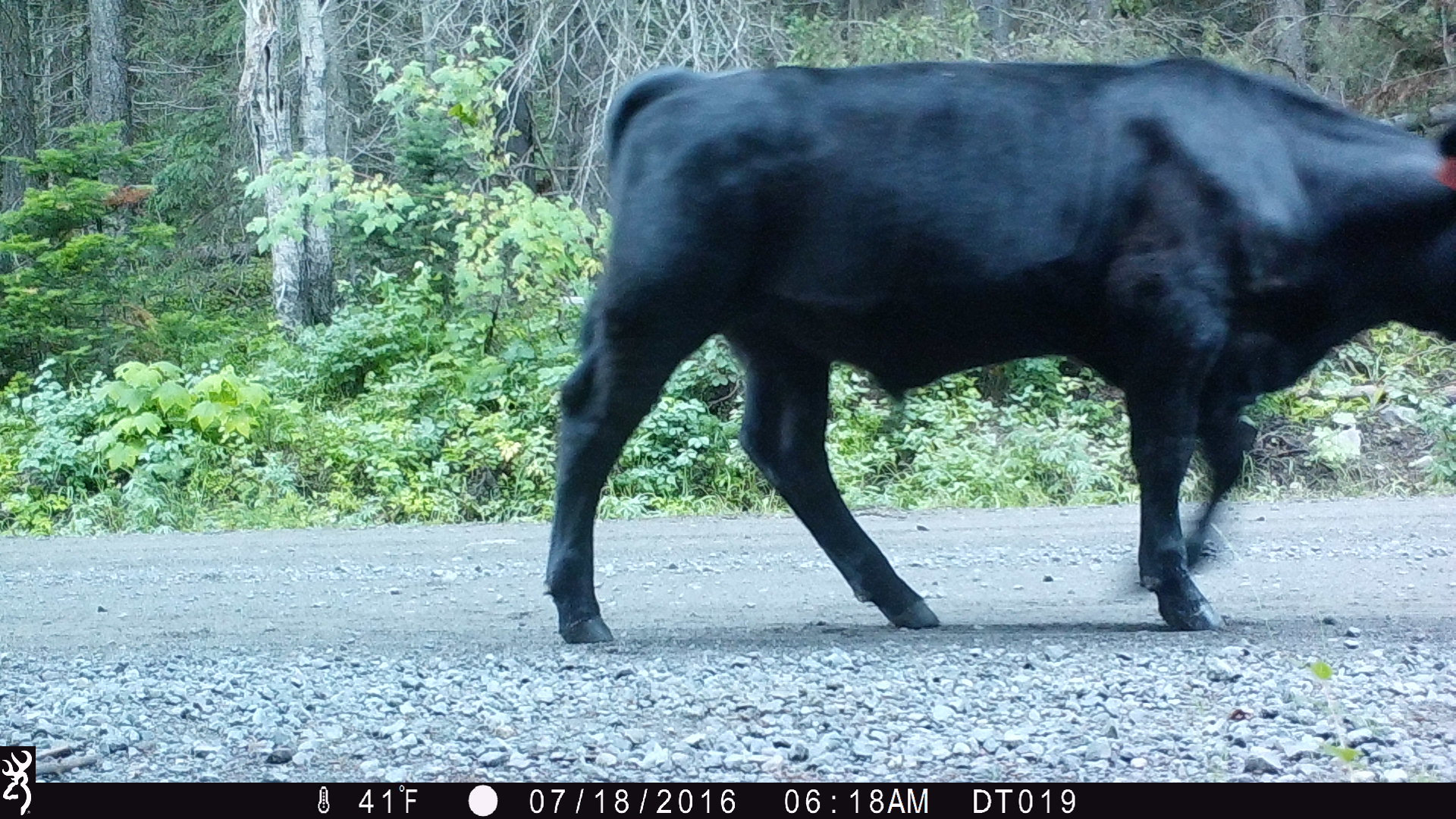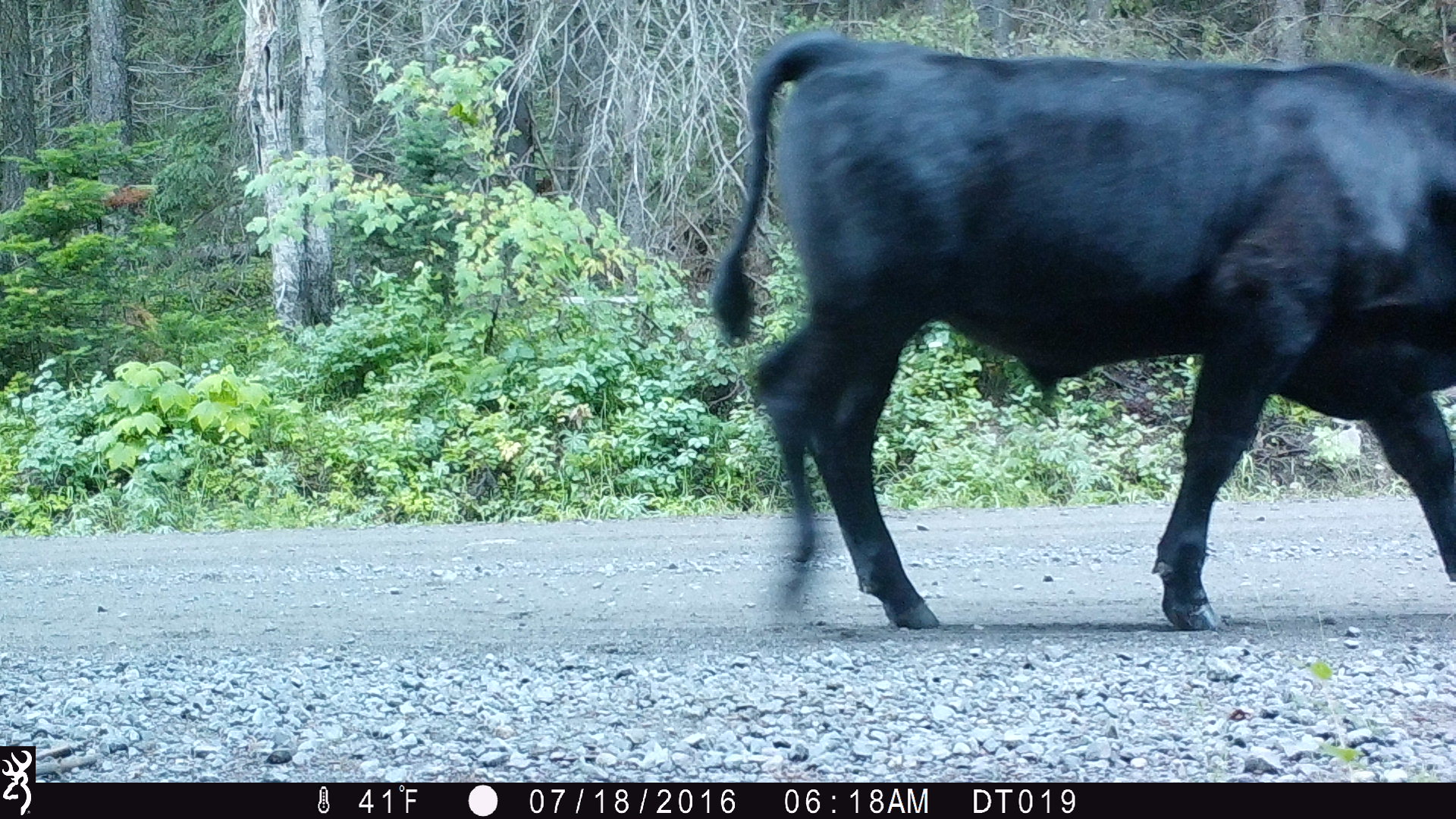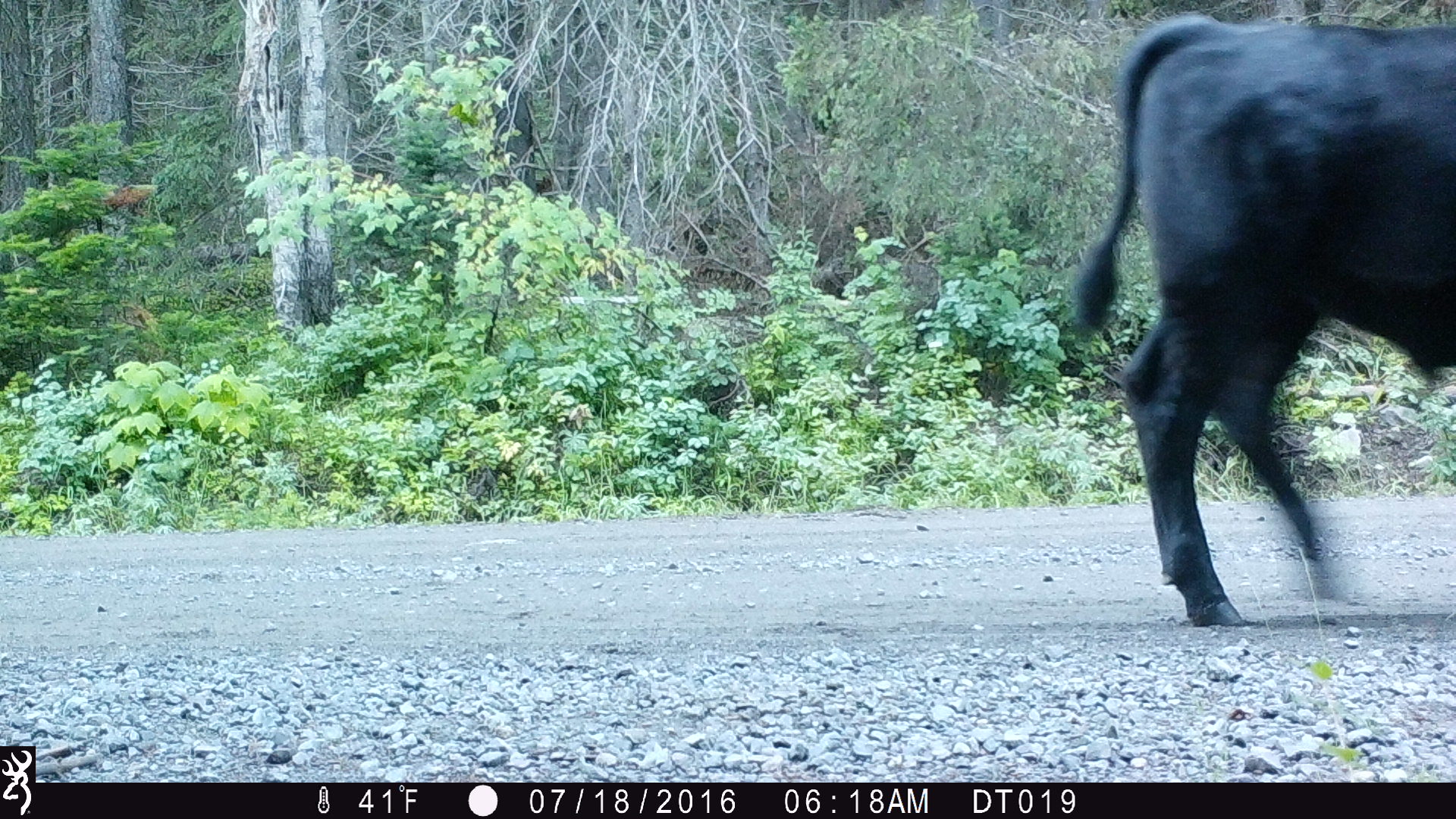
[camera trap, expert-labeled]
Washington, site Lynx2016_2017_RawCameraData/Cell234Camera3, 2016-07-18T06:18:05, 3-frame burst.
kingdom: Animalia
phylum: Chordata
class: Mammalia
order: Artiodactyla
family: Bovidae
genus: Bos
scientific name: Bos taurus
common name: domestic cattle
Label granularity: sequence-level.